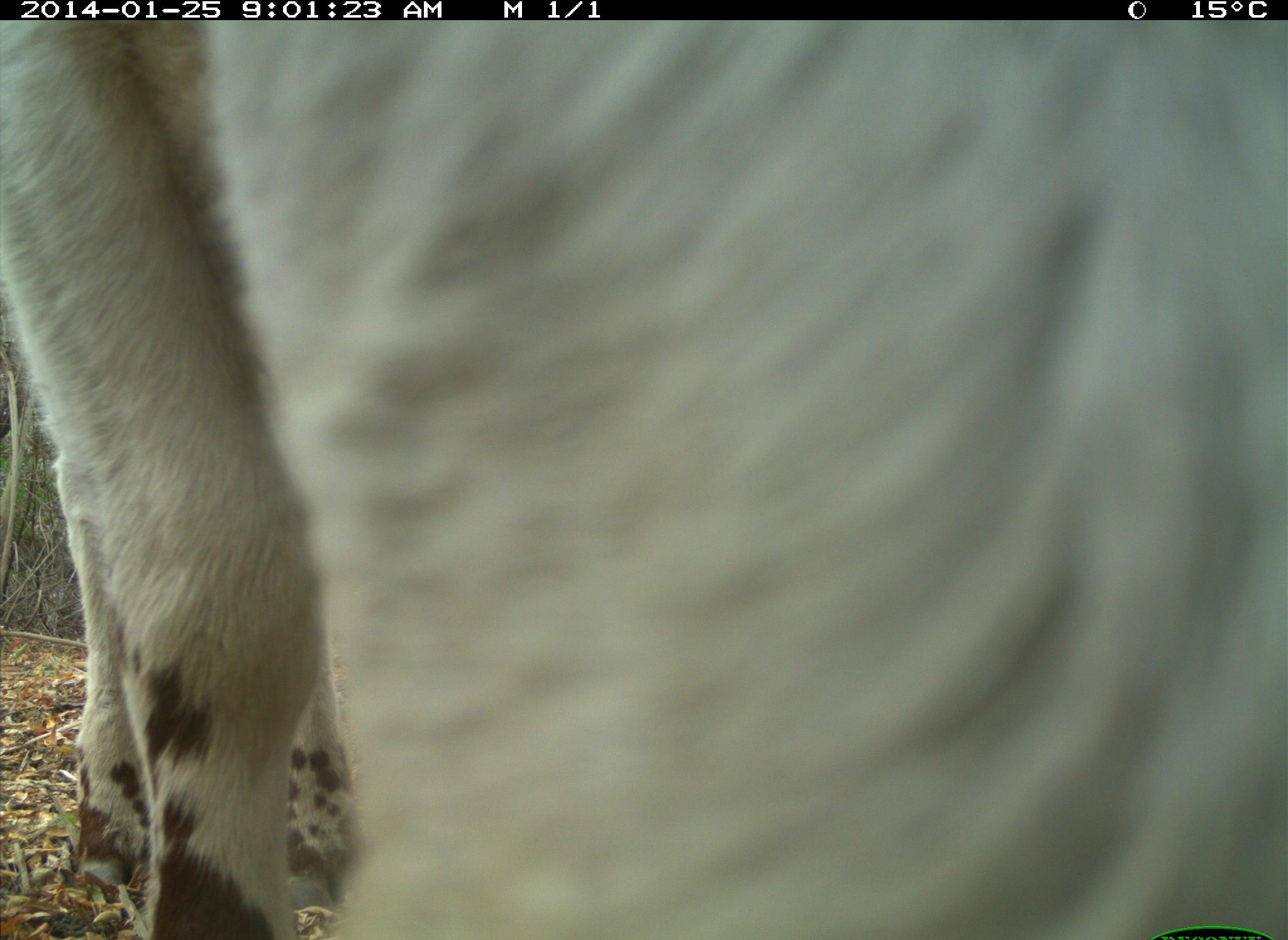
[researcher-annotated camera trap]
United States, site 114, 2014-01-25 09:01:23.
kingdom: Animalia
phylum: Chordata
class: Mammalia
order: Artiodactyla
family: Bovidae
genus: Bos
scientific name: Bos taurus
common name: cow